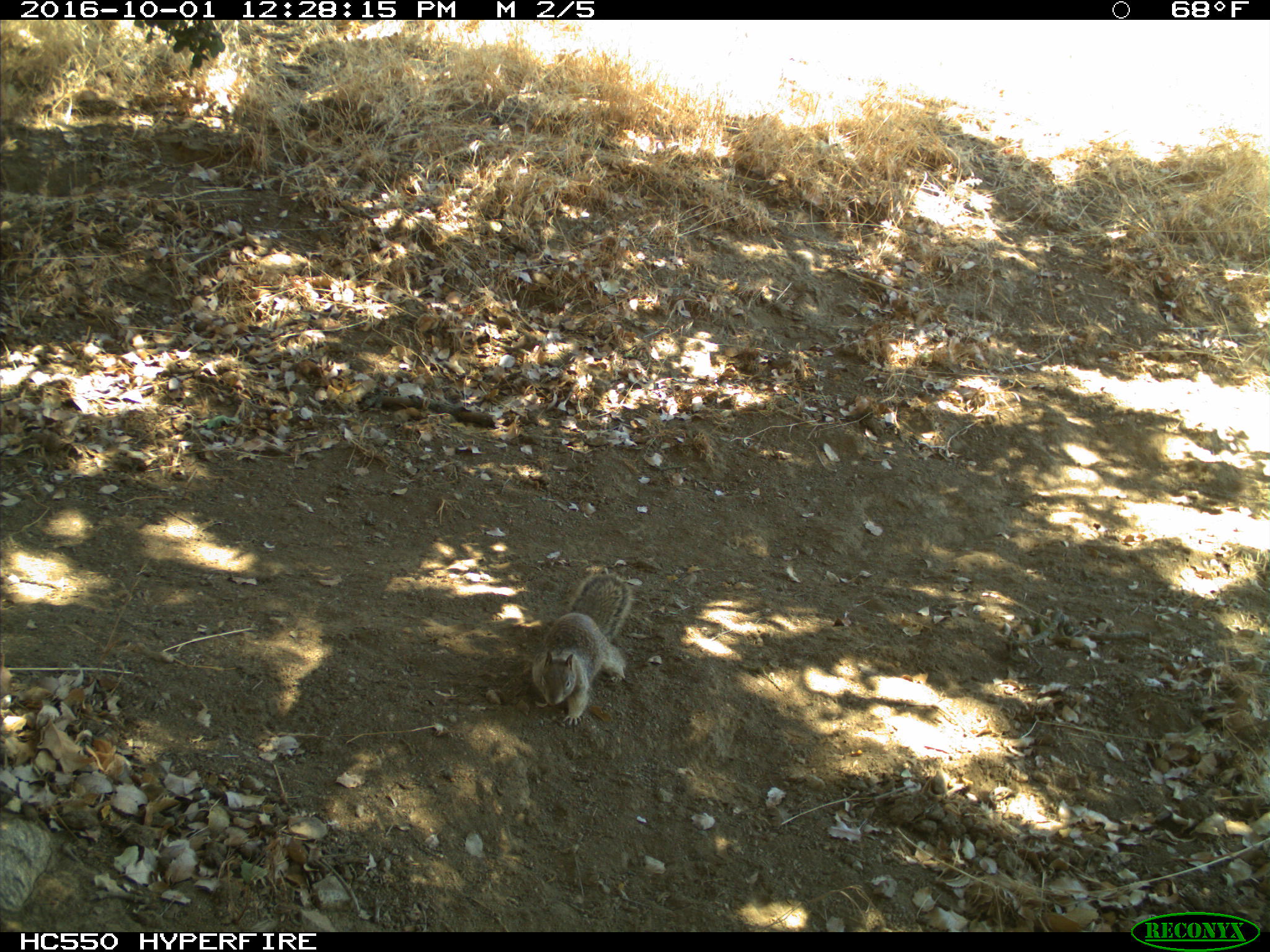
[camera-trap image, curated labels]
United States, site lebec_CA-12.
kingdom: Animalia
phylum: Chordata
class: Mammalia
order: Rodentia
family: Sciuridae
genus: Otospermophilus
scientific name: Otospermophilus beecheyi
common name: california ground squirrel